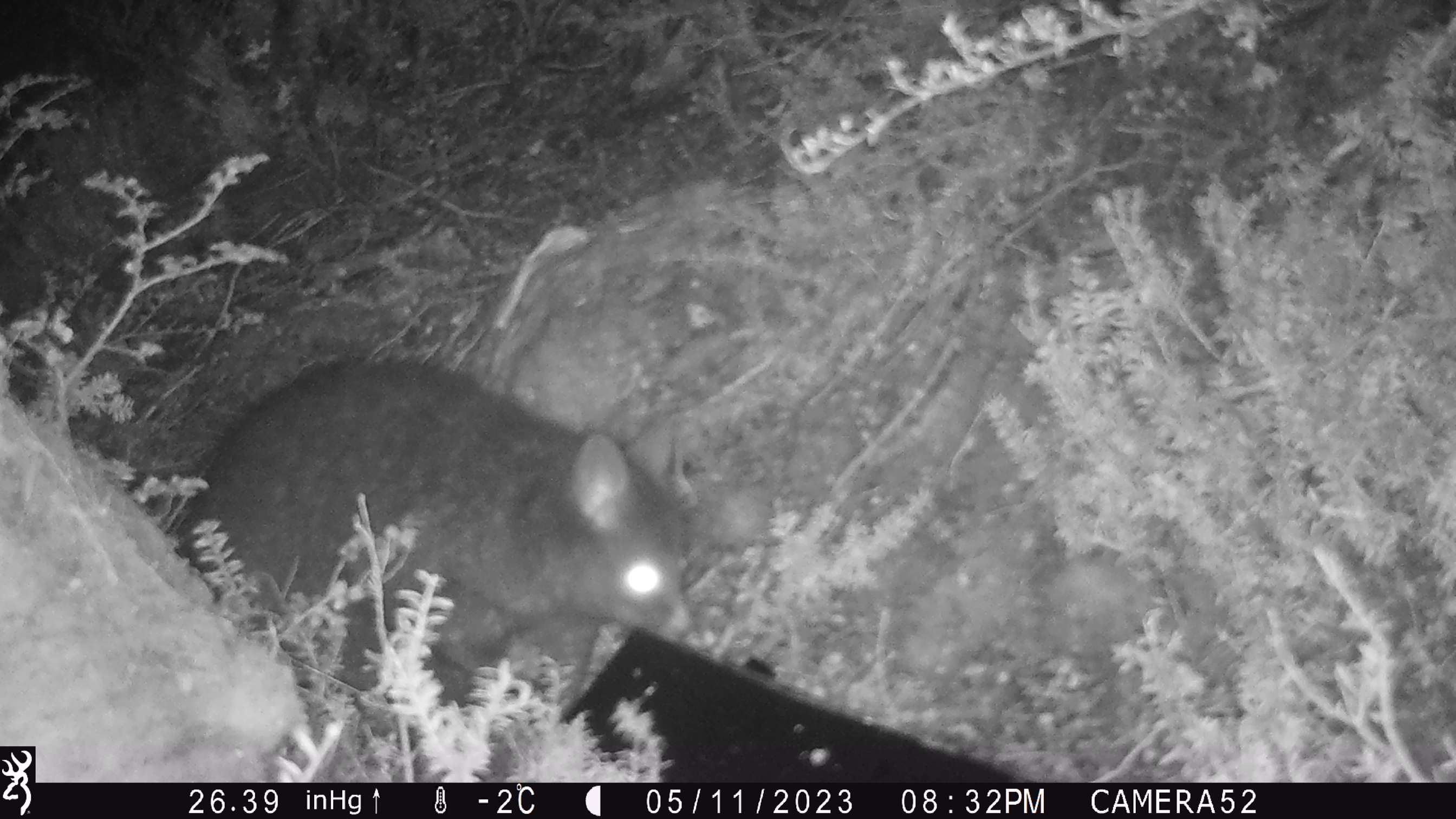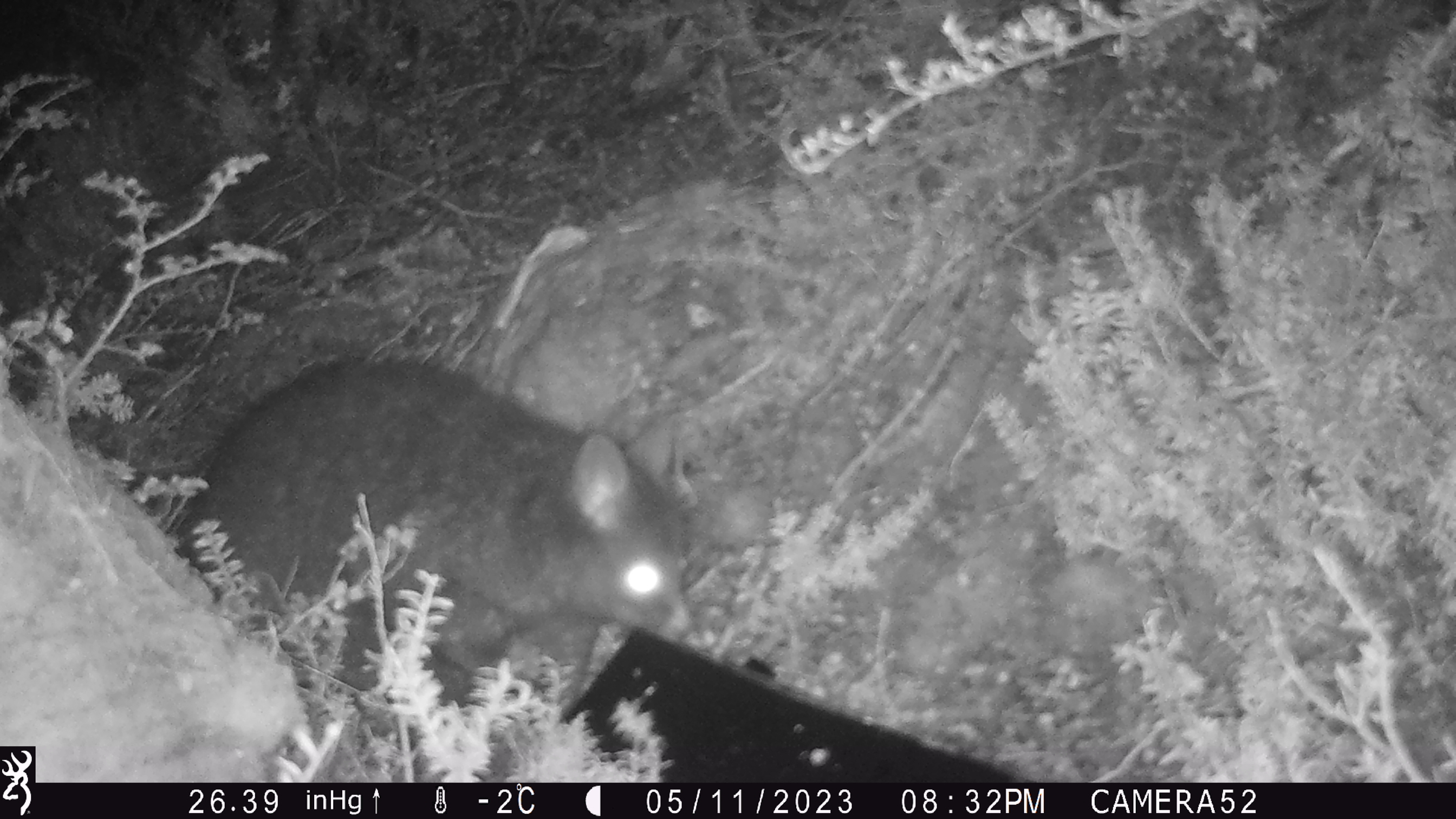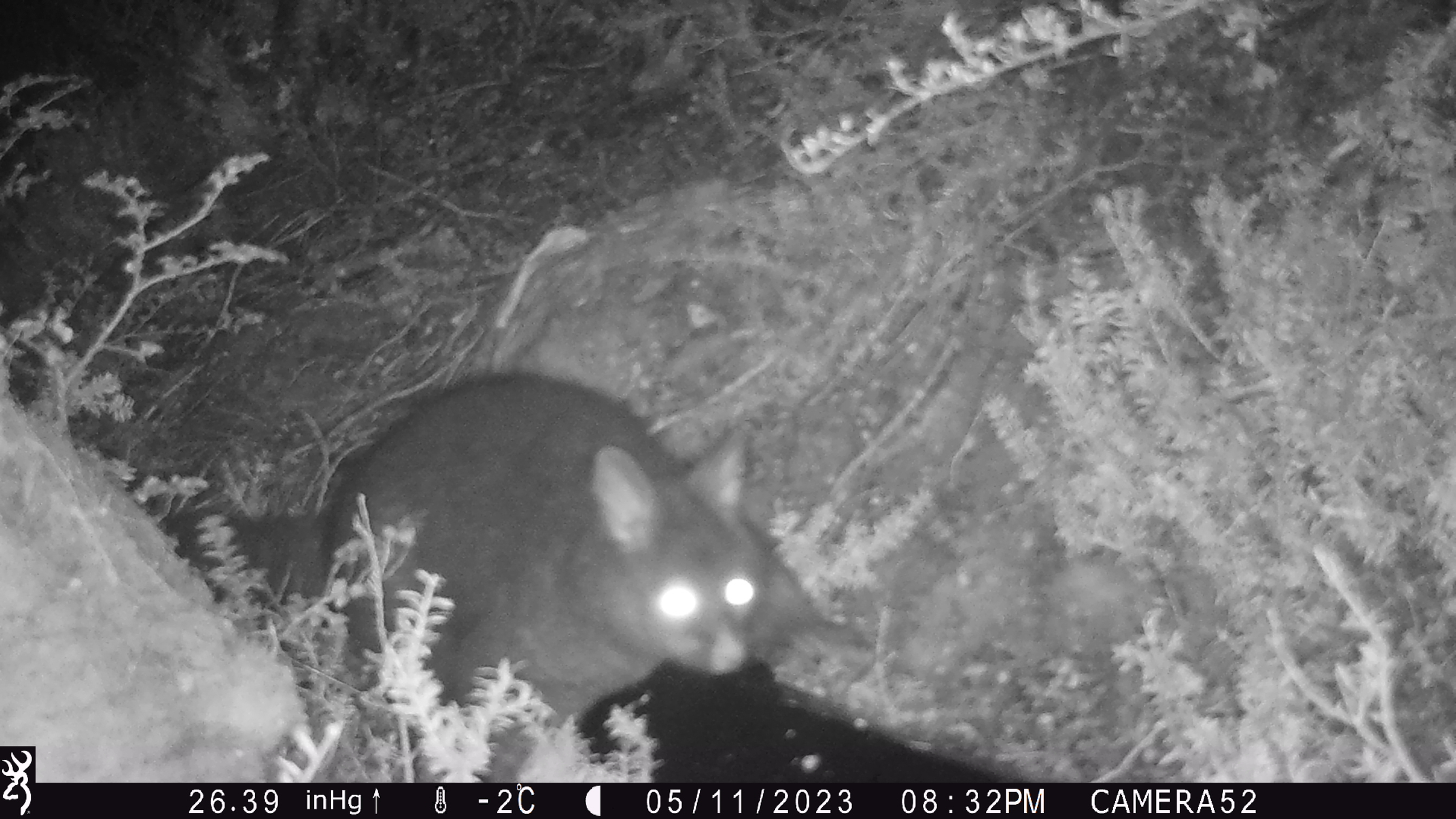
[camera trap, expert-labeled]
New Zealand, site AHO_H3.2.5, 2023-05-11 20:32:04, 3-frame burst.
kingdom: Animalia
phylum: Chordata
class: Mammalia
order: Diprotodontia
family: Phalangeridae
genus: Trichosurus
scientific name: Trichosurus vulpecula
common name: common brushtail possum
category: possum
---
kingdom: Animalia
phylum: Chordata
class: Mammalia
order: Carnivora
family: Mustelidae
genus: Mustela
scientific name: Mustela erminea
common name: stoat